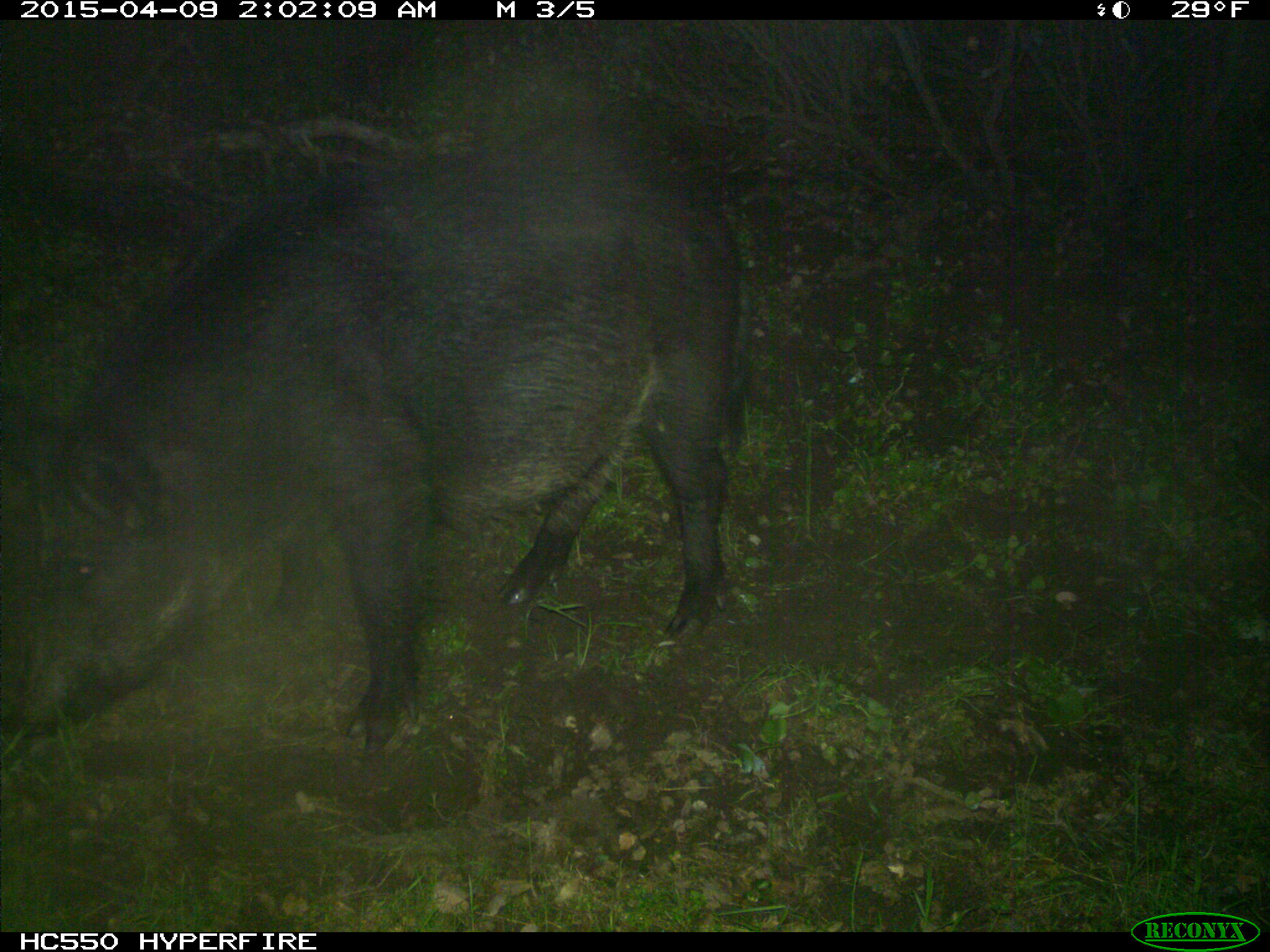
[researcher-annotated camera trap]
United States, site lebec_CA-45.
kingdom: Animalia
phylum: Chordata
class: Mammalia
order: Artiodactyla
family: Suidae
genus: Sus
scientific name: Sus scrofa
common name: wild boar